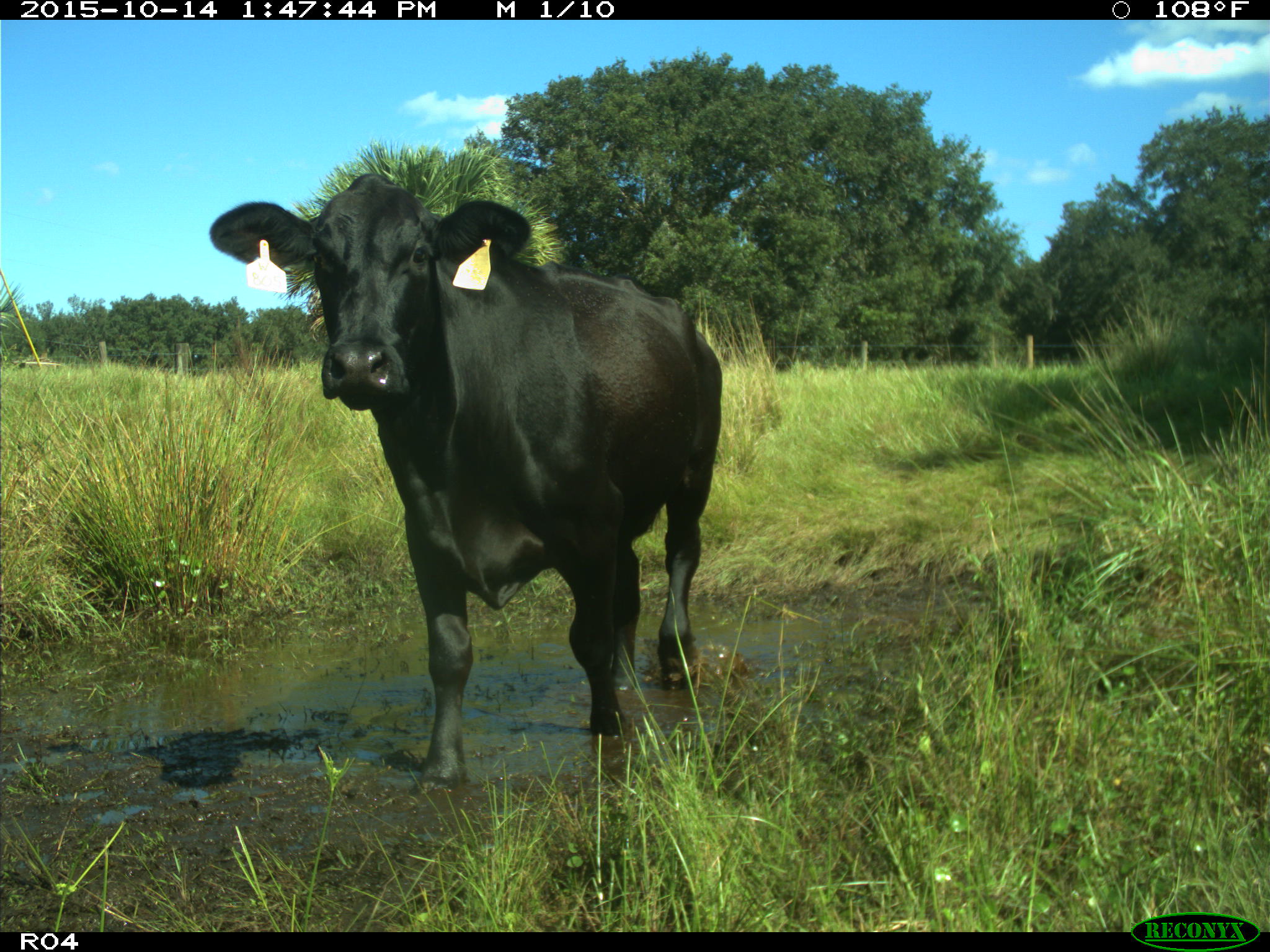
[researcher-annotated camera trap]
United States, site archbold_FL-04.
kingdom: Animalia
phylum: Chordata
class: Mammalia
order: Artiodactyla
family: Bovidae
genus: Bos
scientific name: Bos taurus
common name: domestic cow